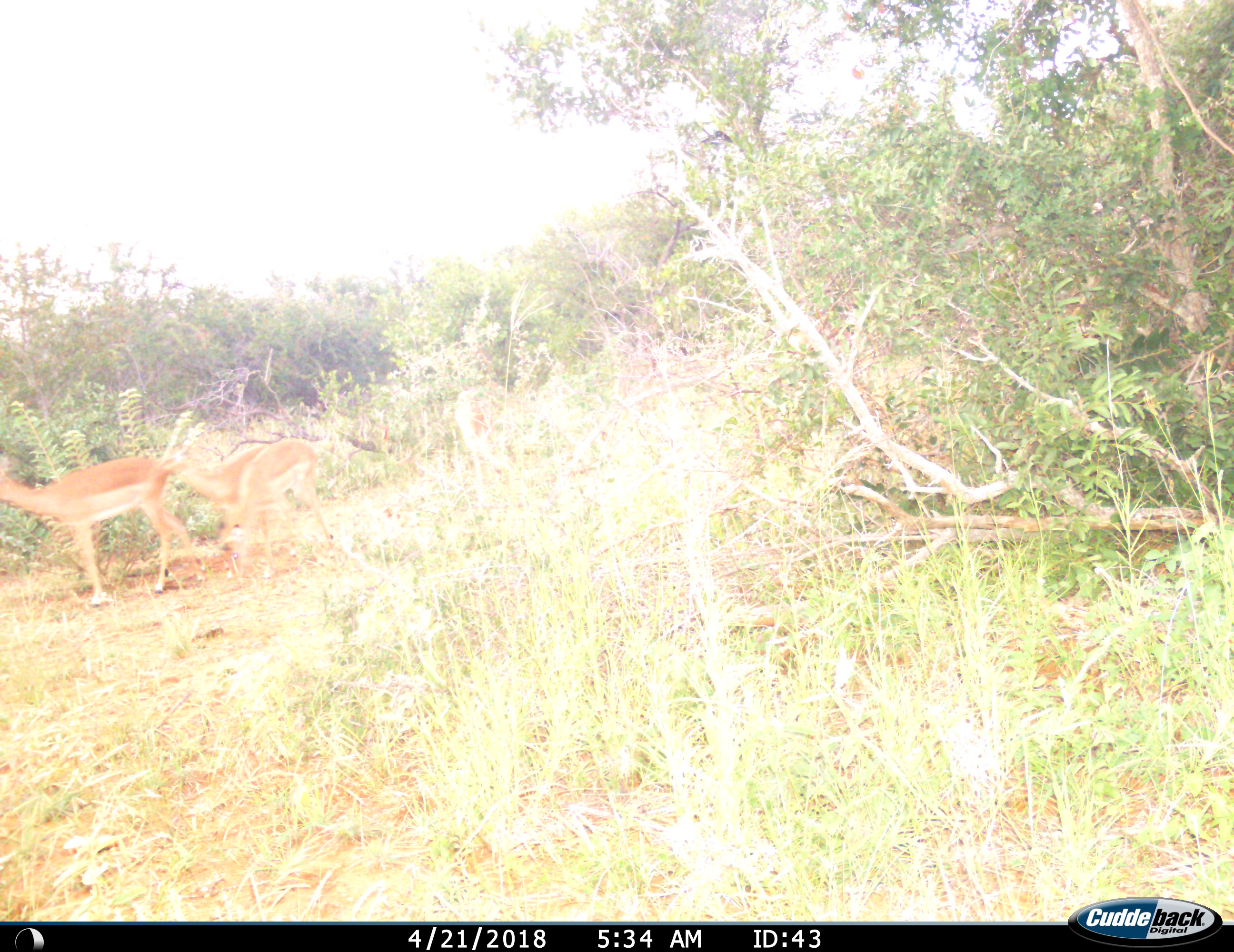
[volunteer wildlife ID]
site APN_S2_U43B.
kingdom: Animalia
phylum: Chordata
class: Mammalia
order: Artiodactyla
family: Bovidae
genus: Aepyceros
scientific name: Aepyceros melampus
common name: impala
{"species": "impala (Aepyceros melampus)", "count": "3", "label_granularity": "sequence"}